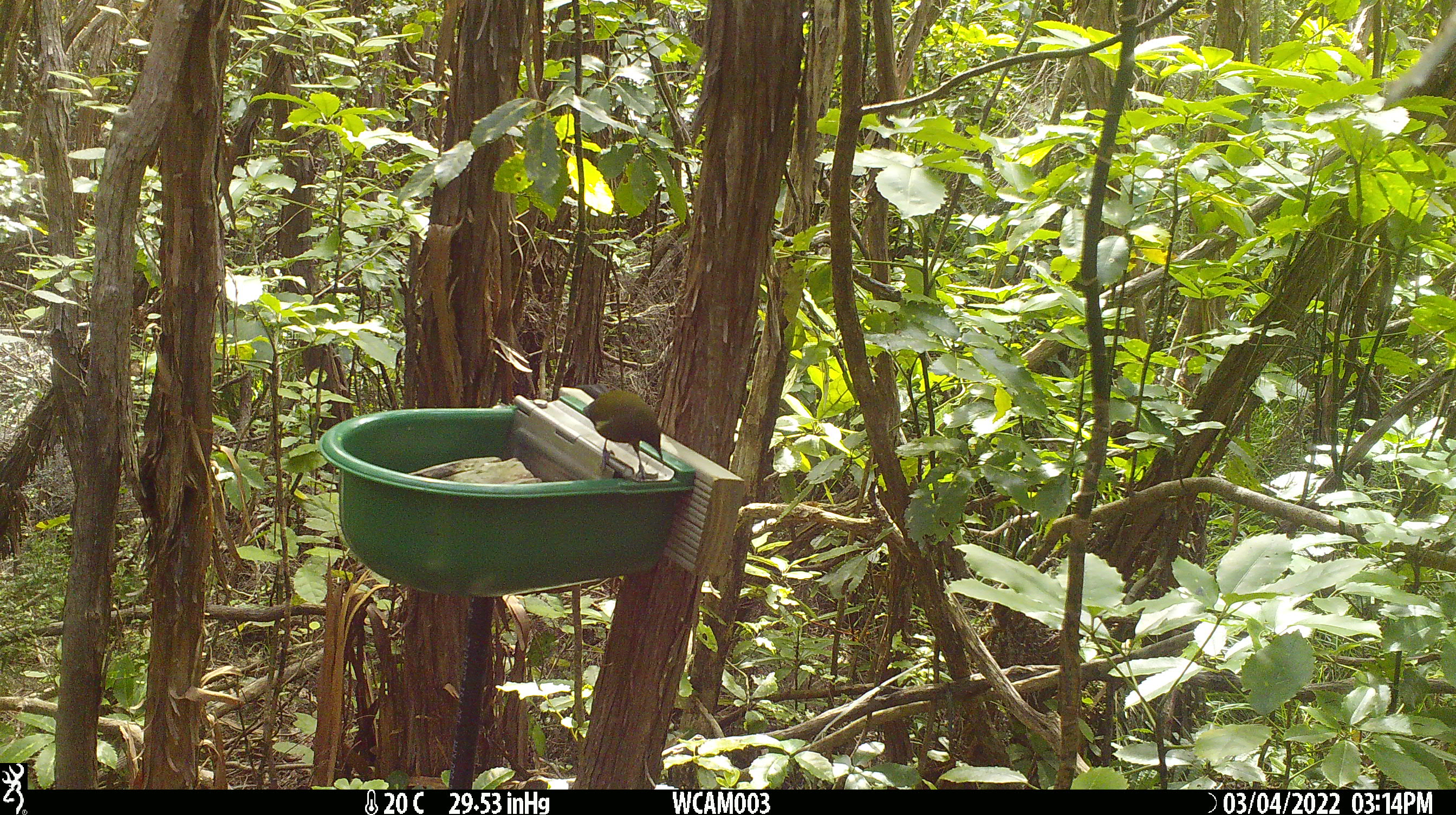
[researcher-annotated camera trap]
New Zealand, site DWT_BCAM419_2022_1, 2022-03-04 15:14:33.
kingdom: Animalia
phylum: Chordata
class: Aves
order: Passeriformes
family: Meliphagidae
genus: Anthornis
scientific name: Anthornis melanura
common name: new zealand bellbird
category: bellbird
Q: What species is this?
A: Bellbird (new zealand bellbird) (Anthornis melanura).